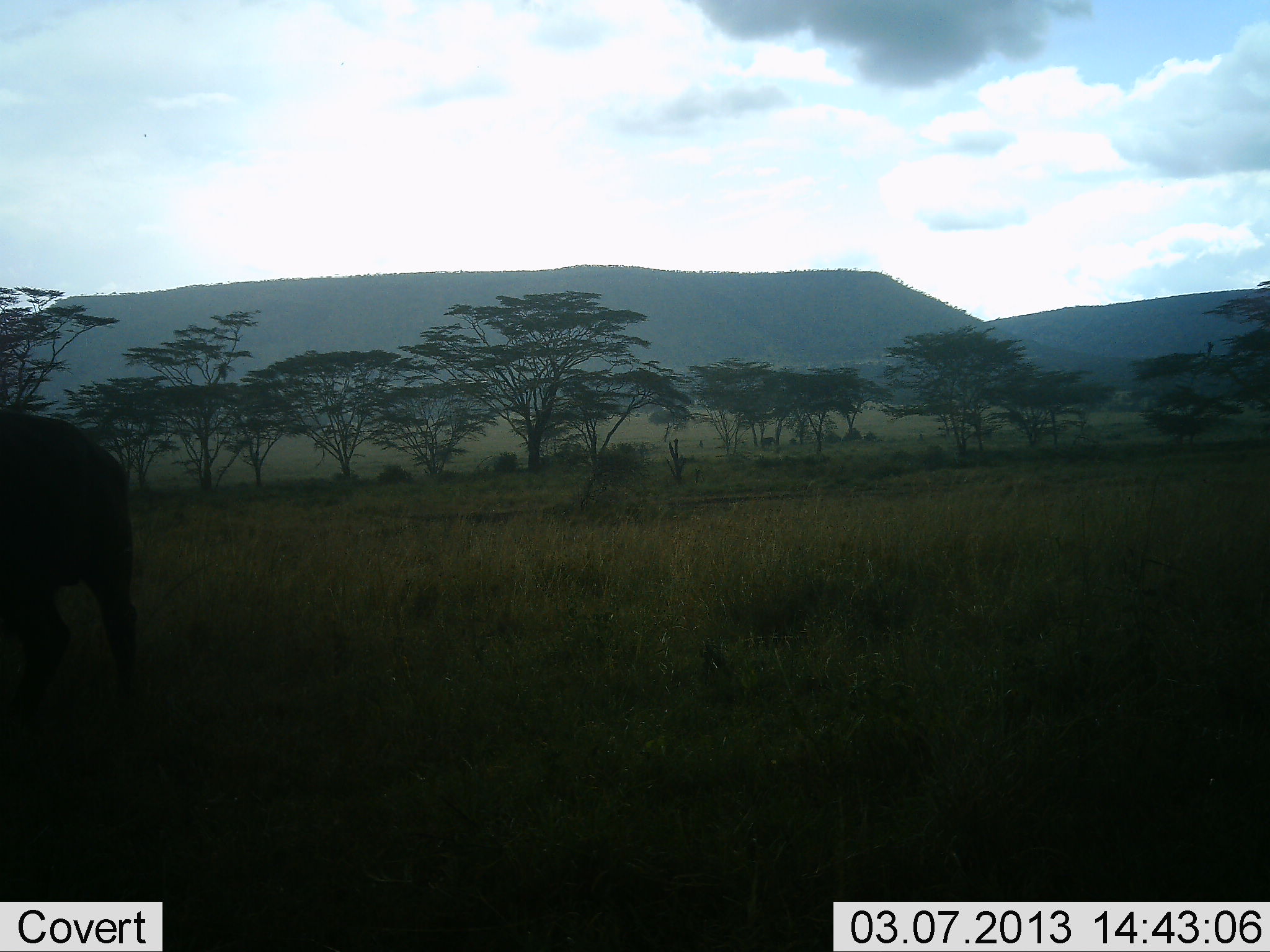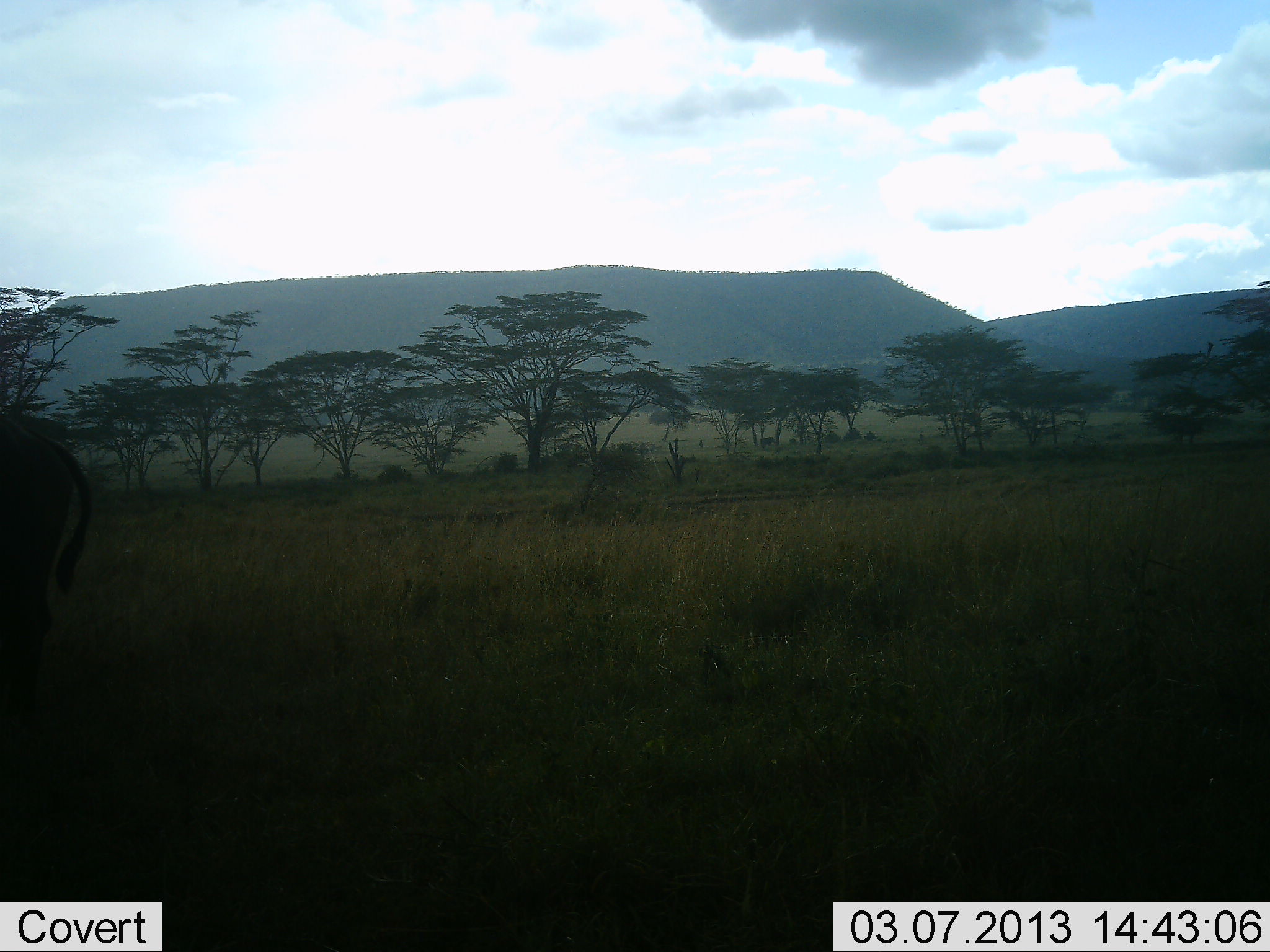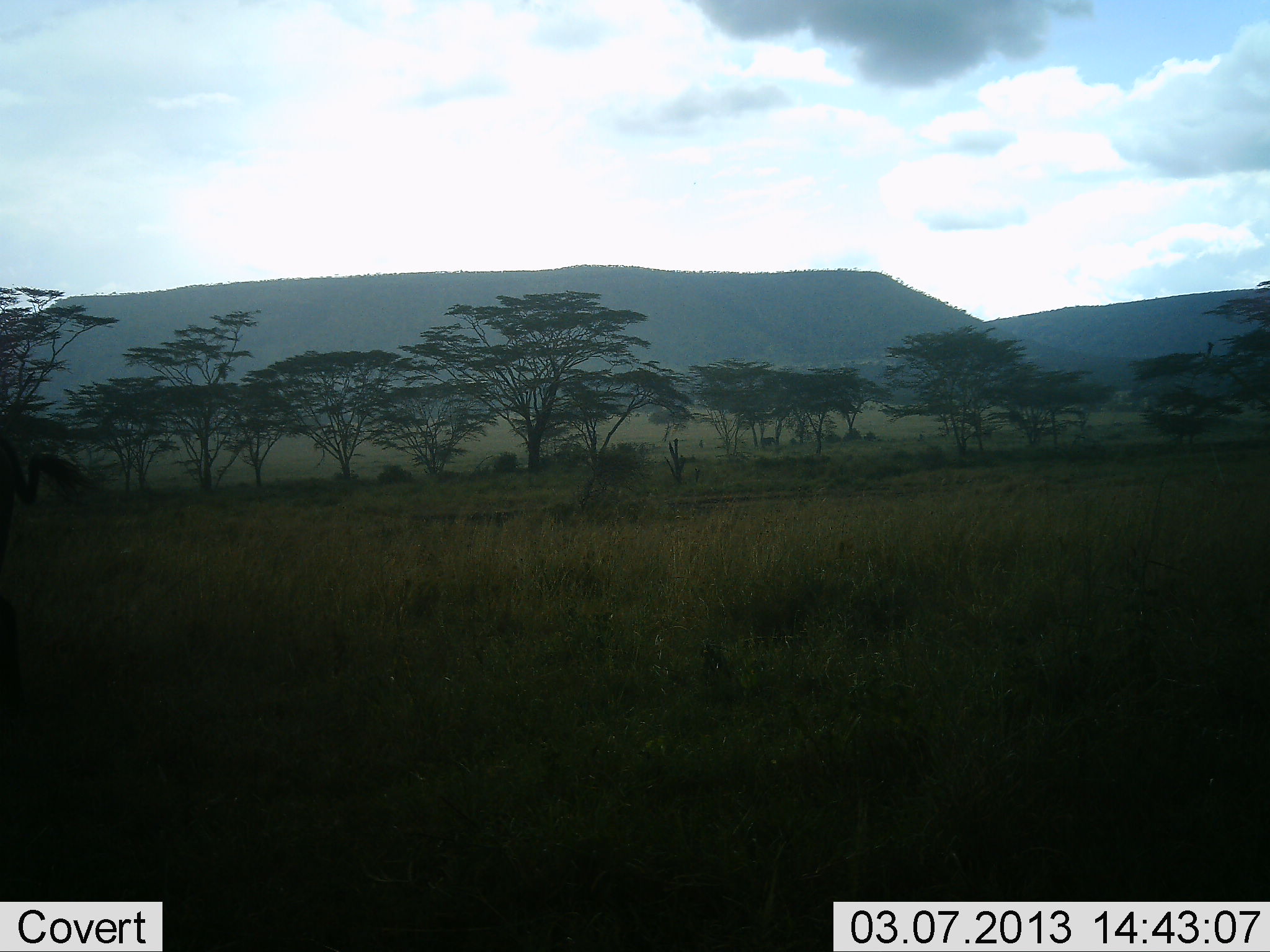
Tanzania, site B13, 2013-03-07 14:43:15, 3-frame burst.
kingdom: Animalia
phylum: Chordata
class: Mammalia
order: Artiodactyla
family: Bovidae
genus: Syncerus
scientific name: Syncerus caffer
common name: cape buffalo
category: buffalo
Buffalo (cape buffalo) (Syncerus caffer), count 1. Behavior (volunteer vote fractions): standing 12%, resting 0%, moving 88%, interacting 0%. Young present (vote fraction): 0%. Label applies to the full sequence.